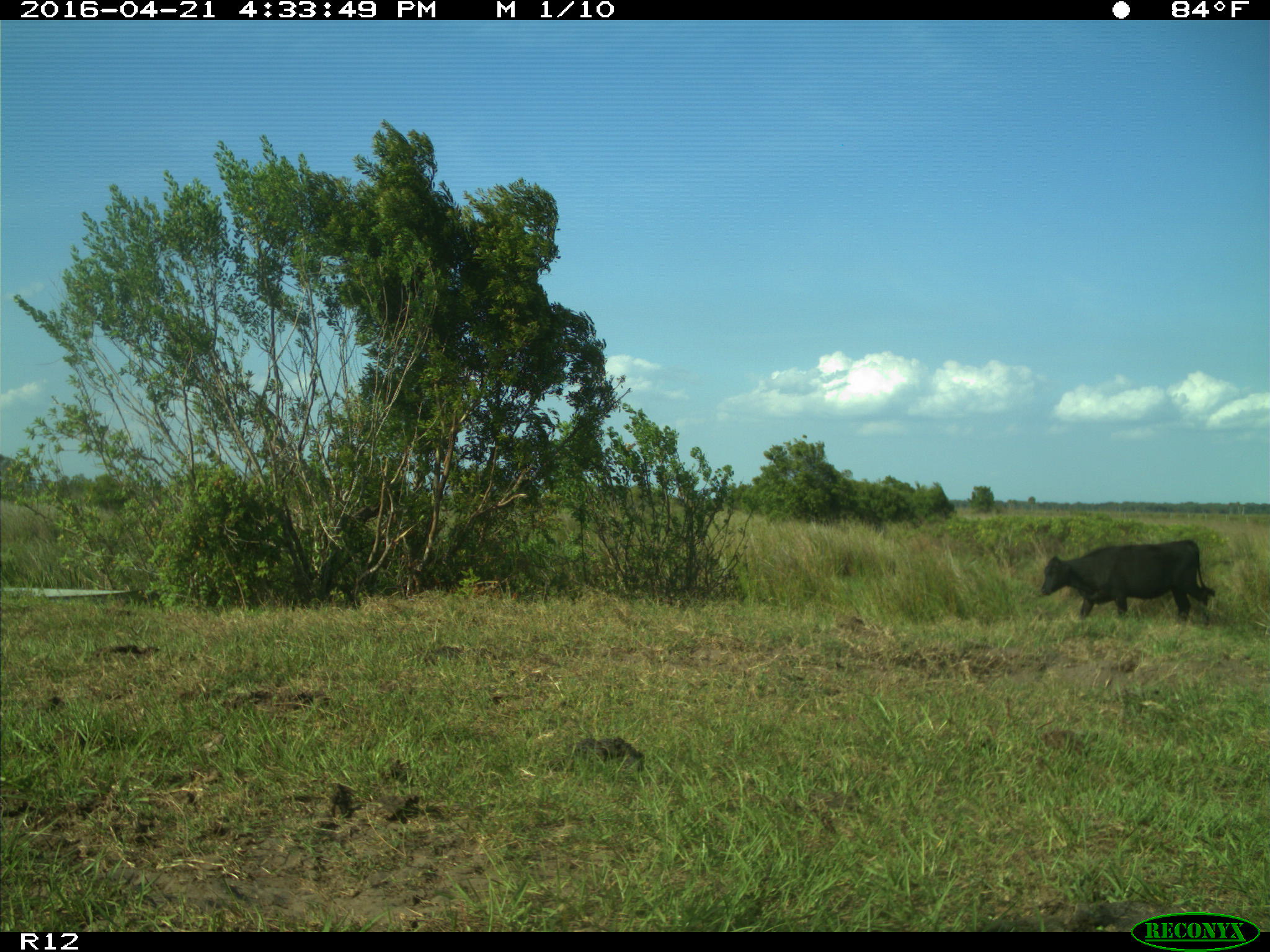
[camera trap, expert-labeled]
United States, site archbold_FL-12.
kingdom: Animalia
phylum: Chordata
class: Mammalia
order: Artiodactyla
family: Bovidae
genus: Bos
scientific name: Bos taurus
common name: domestic cow